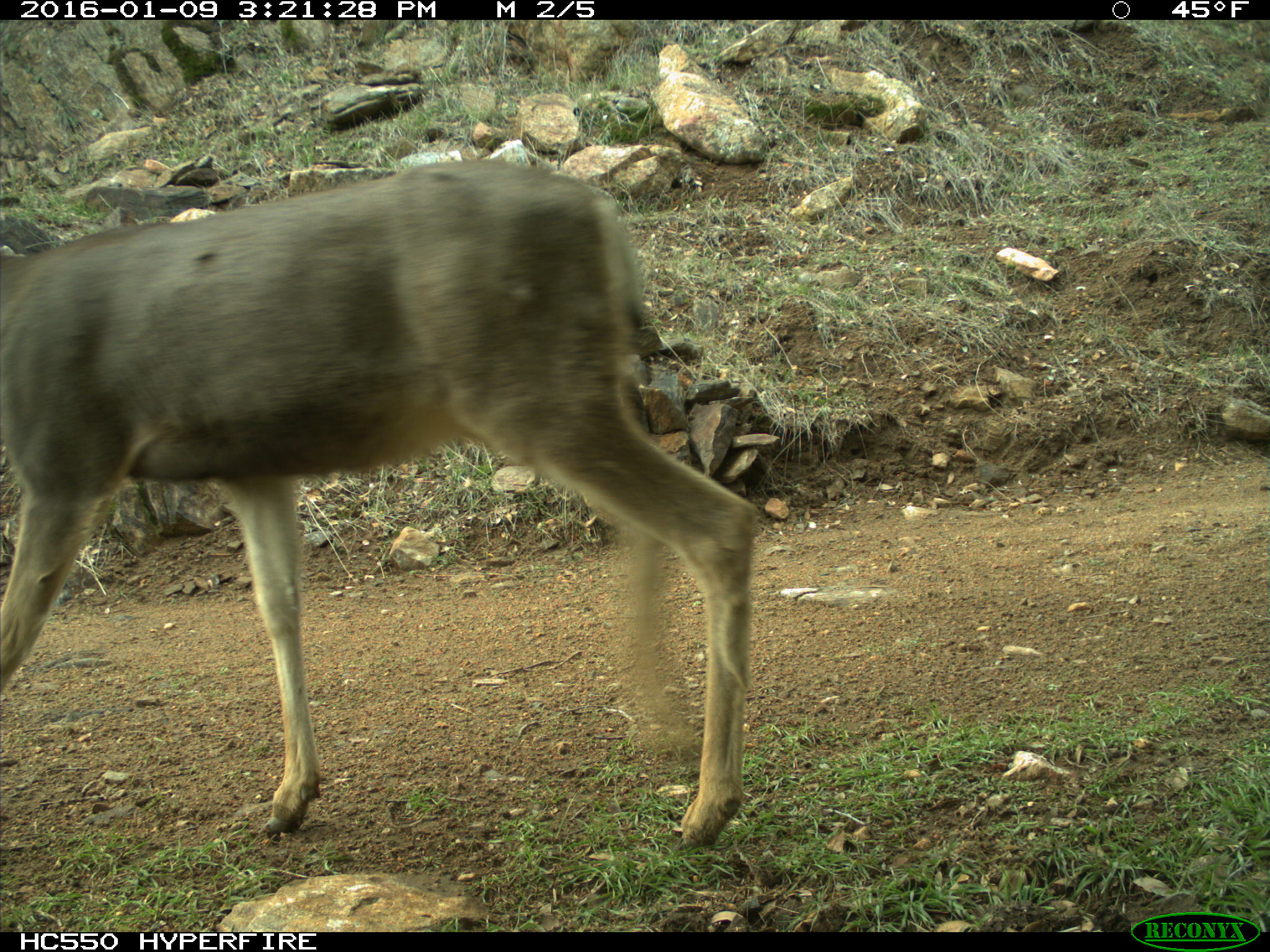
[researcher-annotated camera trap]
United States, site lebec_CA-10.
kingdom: Animalia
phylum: Chordata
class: Mammalia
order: Artiodactyla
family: Cervidae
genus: Odocoileus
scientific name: Odocoileus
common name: deer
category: unidentified deer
Unidentified deer (deer) (Odocoileus).